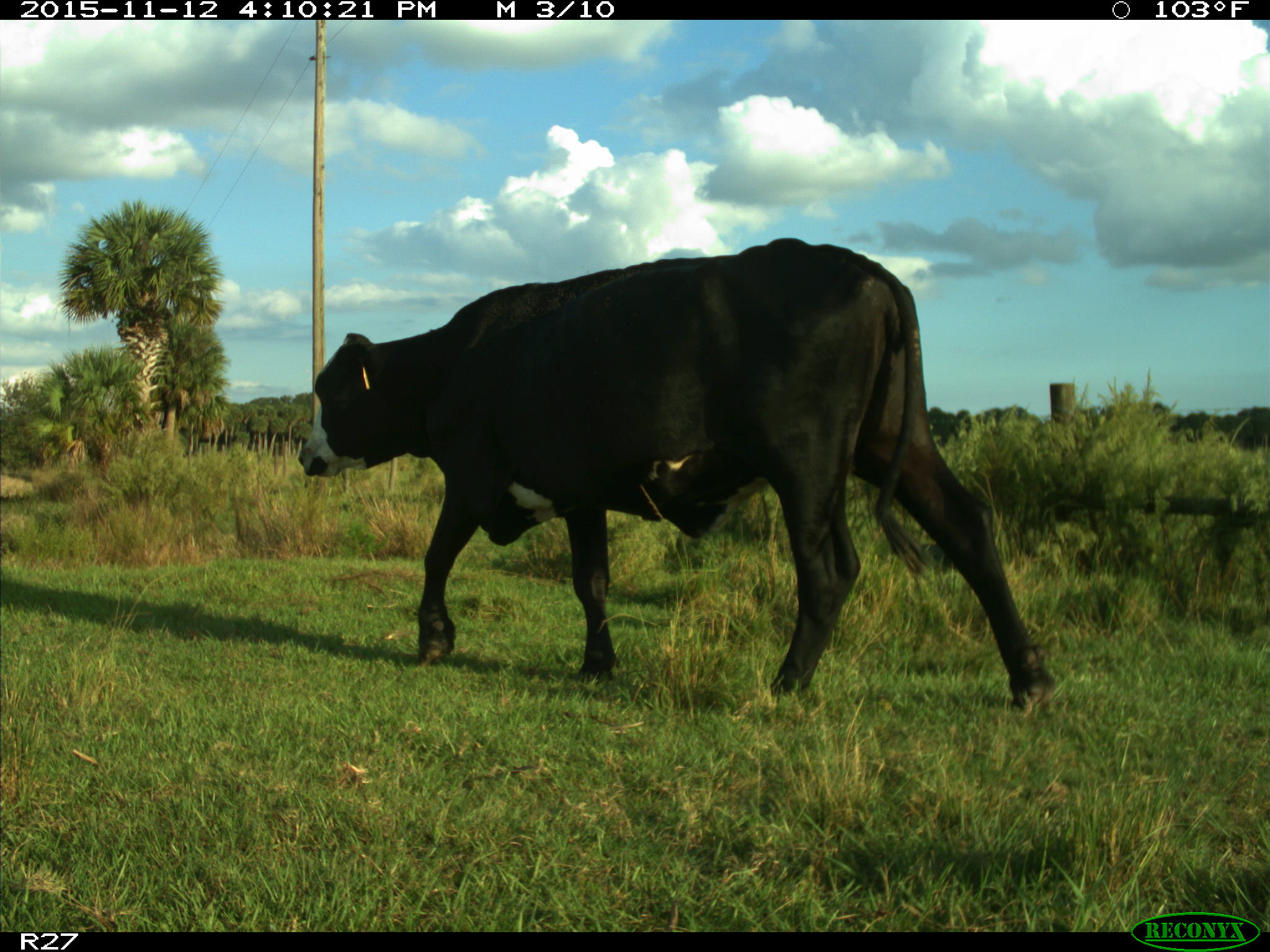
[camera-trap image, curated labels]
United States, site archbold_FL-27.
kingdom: Animalia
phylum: Chordata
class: Mammalia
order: Artiodactyla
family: Bovidae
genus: Bos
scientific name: Bos taurus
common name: domestic cow